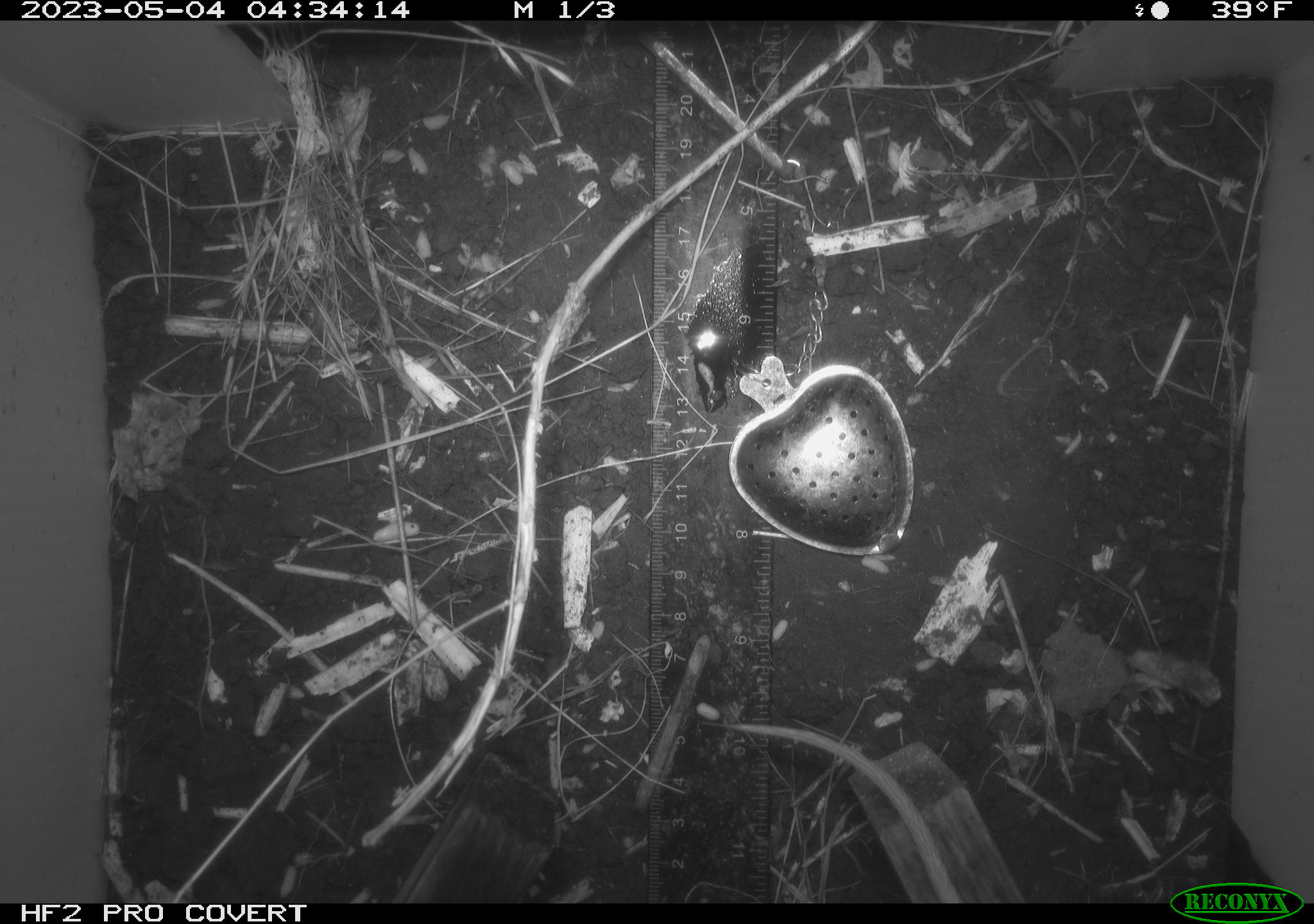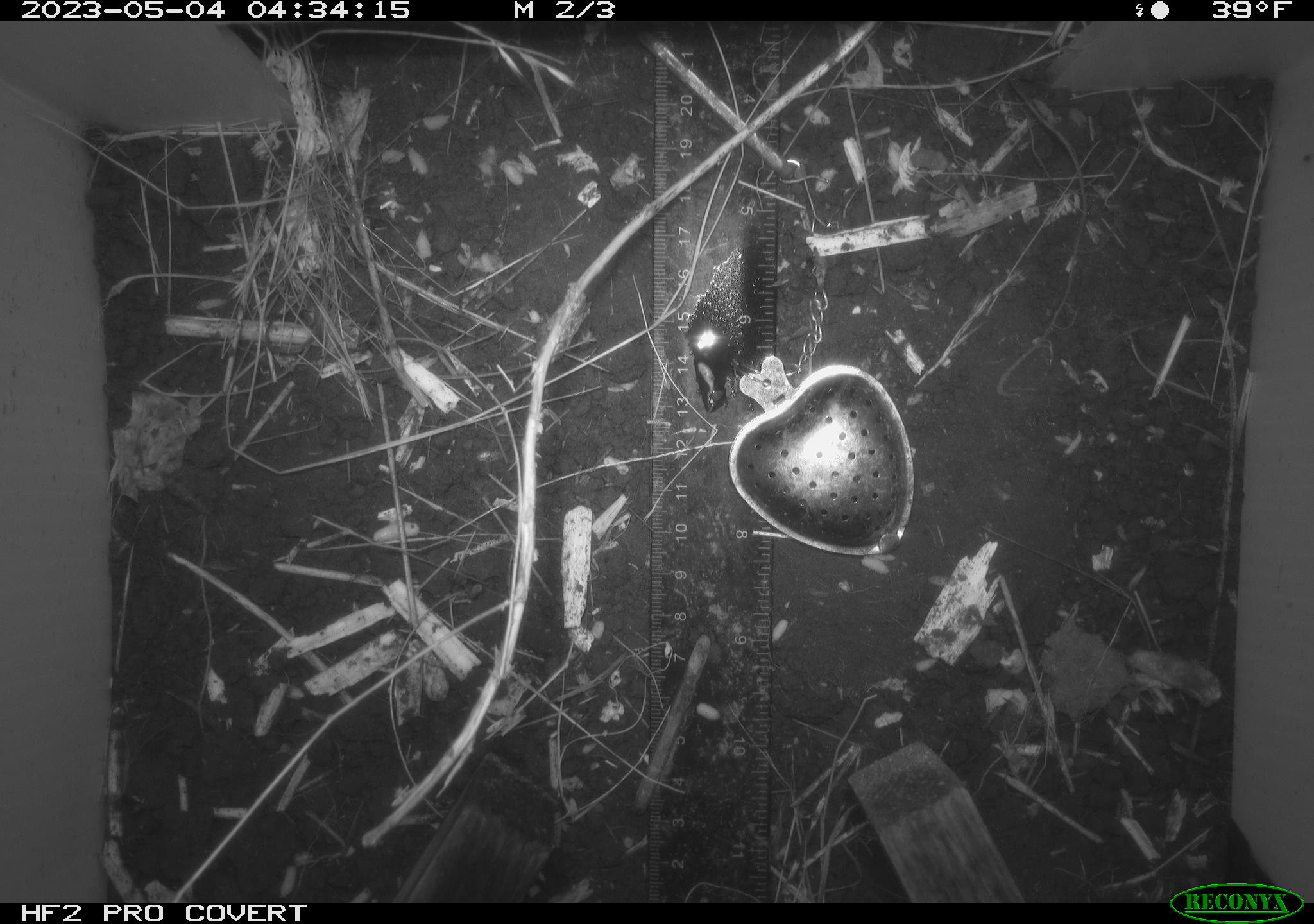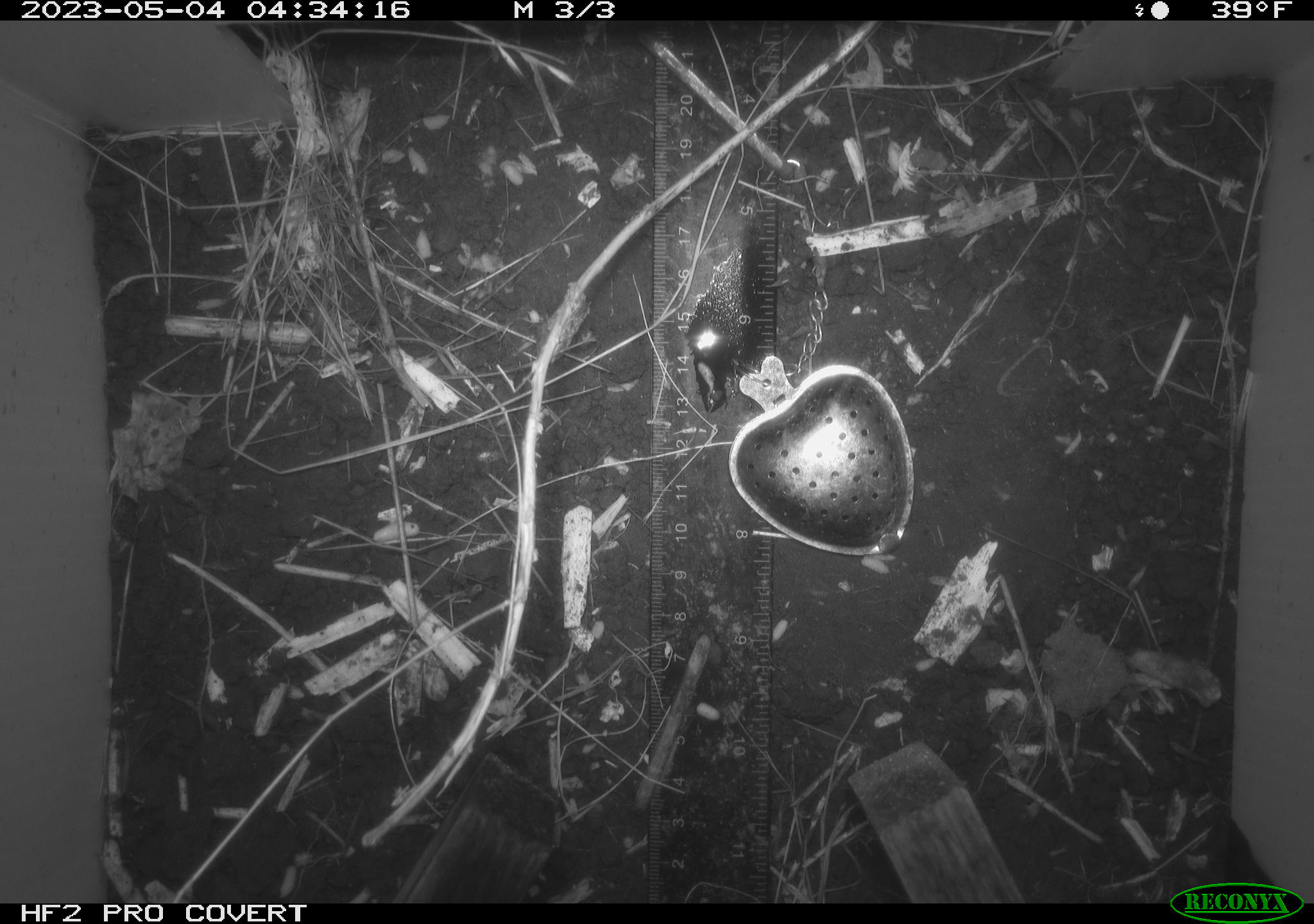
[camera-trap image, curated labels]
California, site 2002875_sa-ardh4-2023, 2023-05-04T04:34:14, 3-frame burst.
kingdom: Animalia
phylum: Chordata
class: Mammalia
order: Rodentia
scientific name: Rodentia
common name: mouse species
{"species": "mouse species (Rodentia)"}